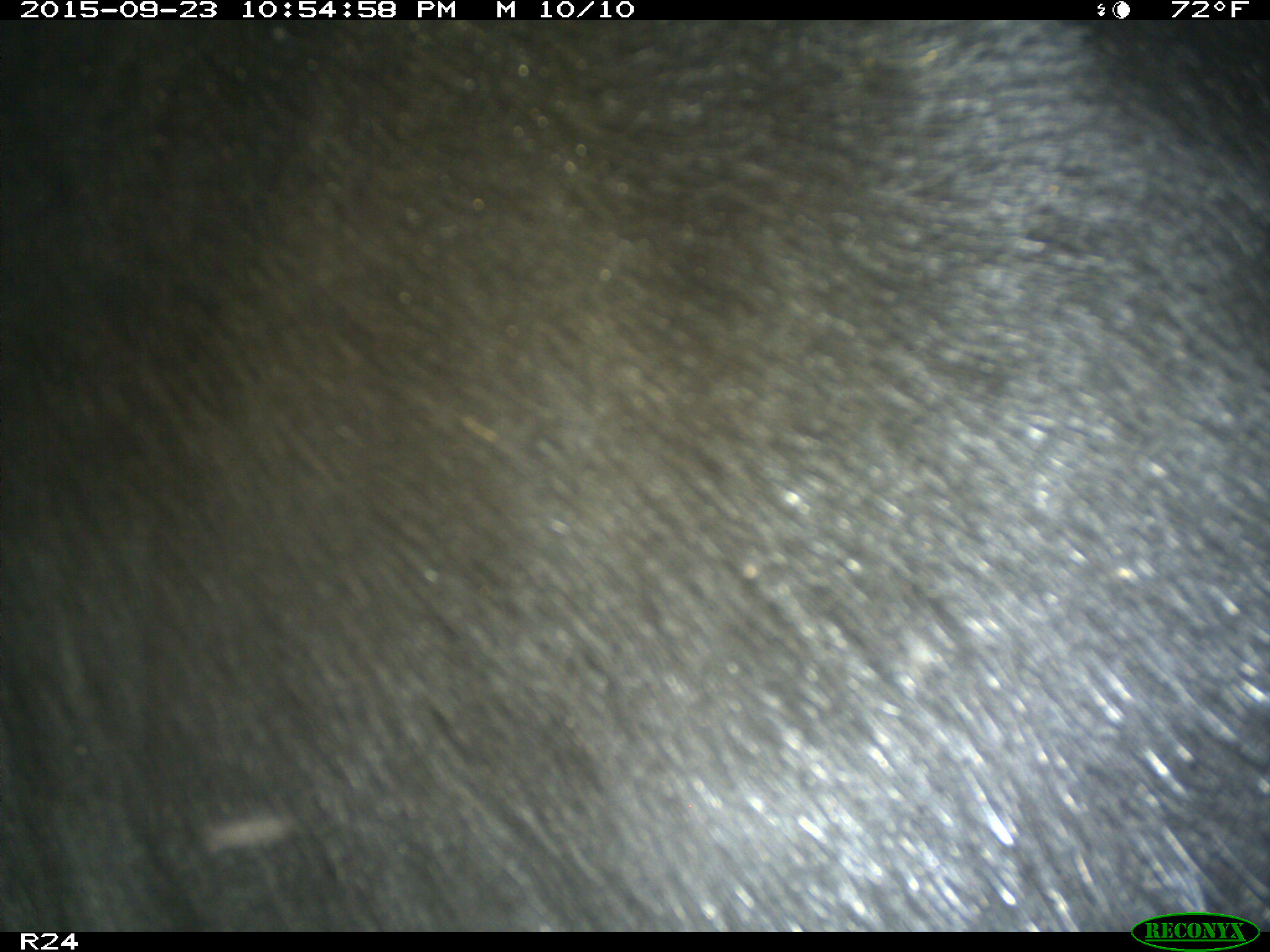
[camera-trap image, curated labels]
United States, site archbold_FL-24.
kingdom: Animalia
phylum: Chordata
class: Mammalia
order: Artiodactyla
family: Bovidae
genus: Bos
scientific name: Bos taurus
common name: domestic cow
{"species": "Bos taurus (domestic cow)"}